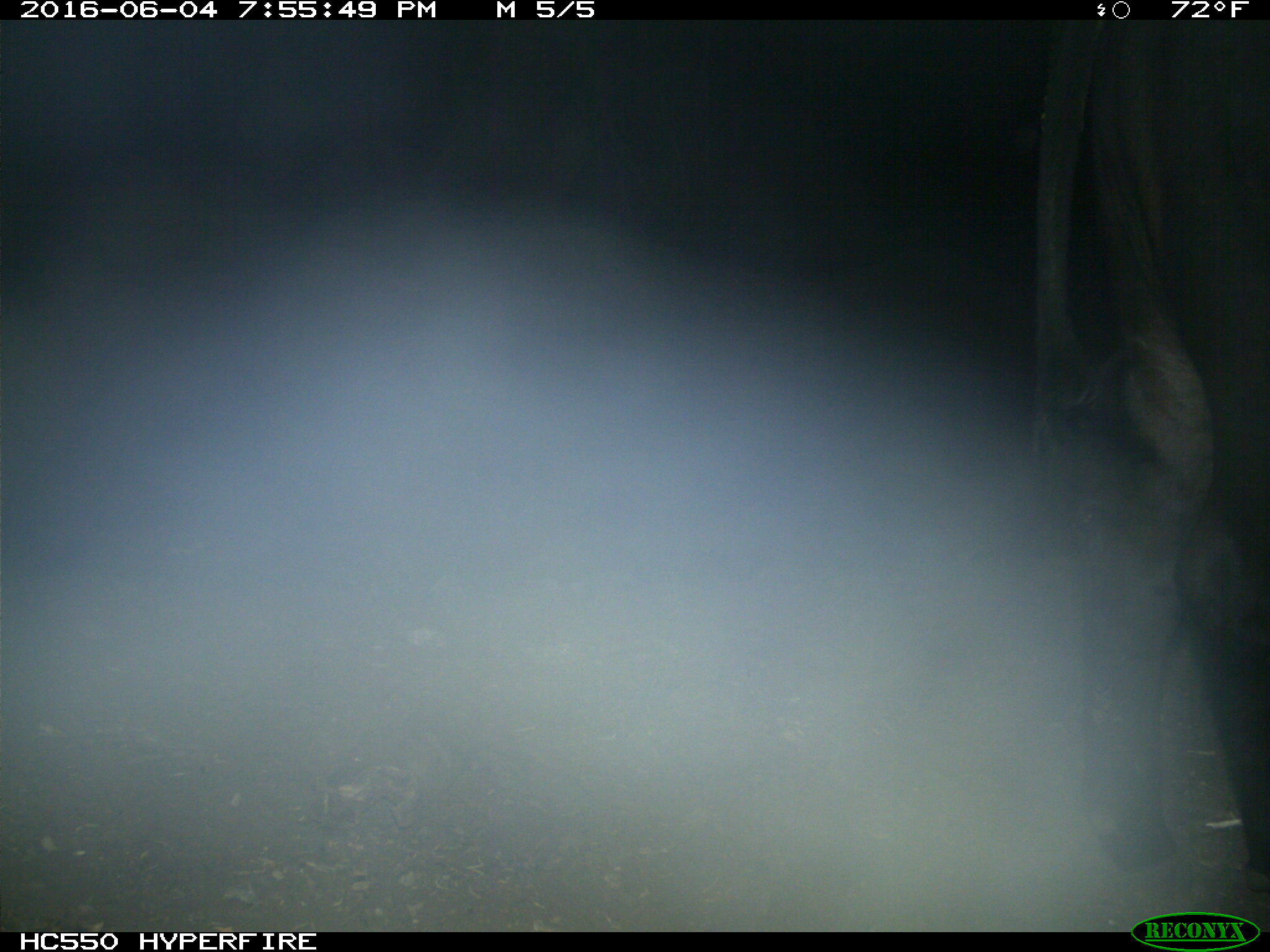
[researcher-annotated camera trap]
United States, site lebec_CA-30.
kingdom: Animalia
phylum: Chordata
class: Mammalia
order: Artiodactyla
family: Bovidae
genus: Bos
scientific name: Bos taurus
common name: domestic cow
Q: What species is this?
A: Bos taurus (domestic cow).